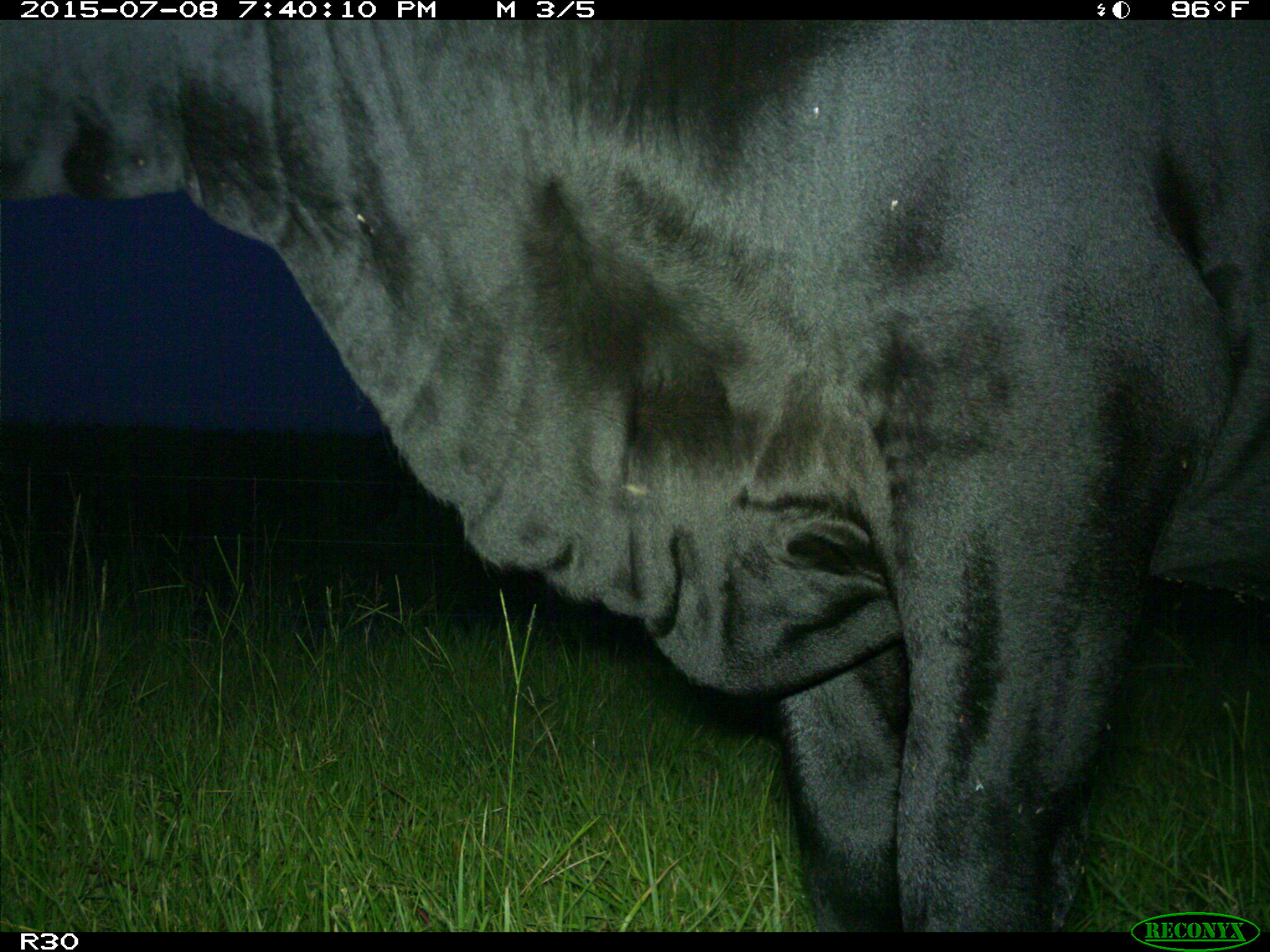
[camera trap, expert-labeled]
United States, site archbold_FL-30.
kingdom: Animalia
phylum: Chordata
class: Mammalia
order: Artiodactyla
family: Bovidae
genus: Bos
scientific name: Bos taurus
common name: domestic cow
Bos taurus (domestic cow).